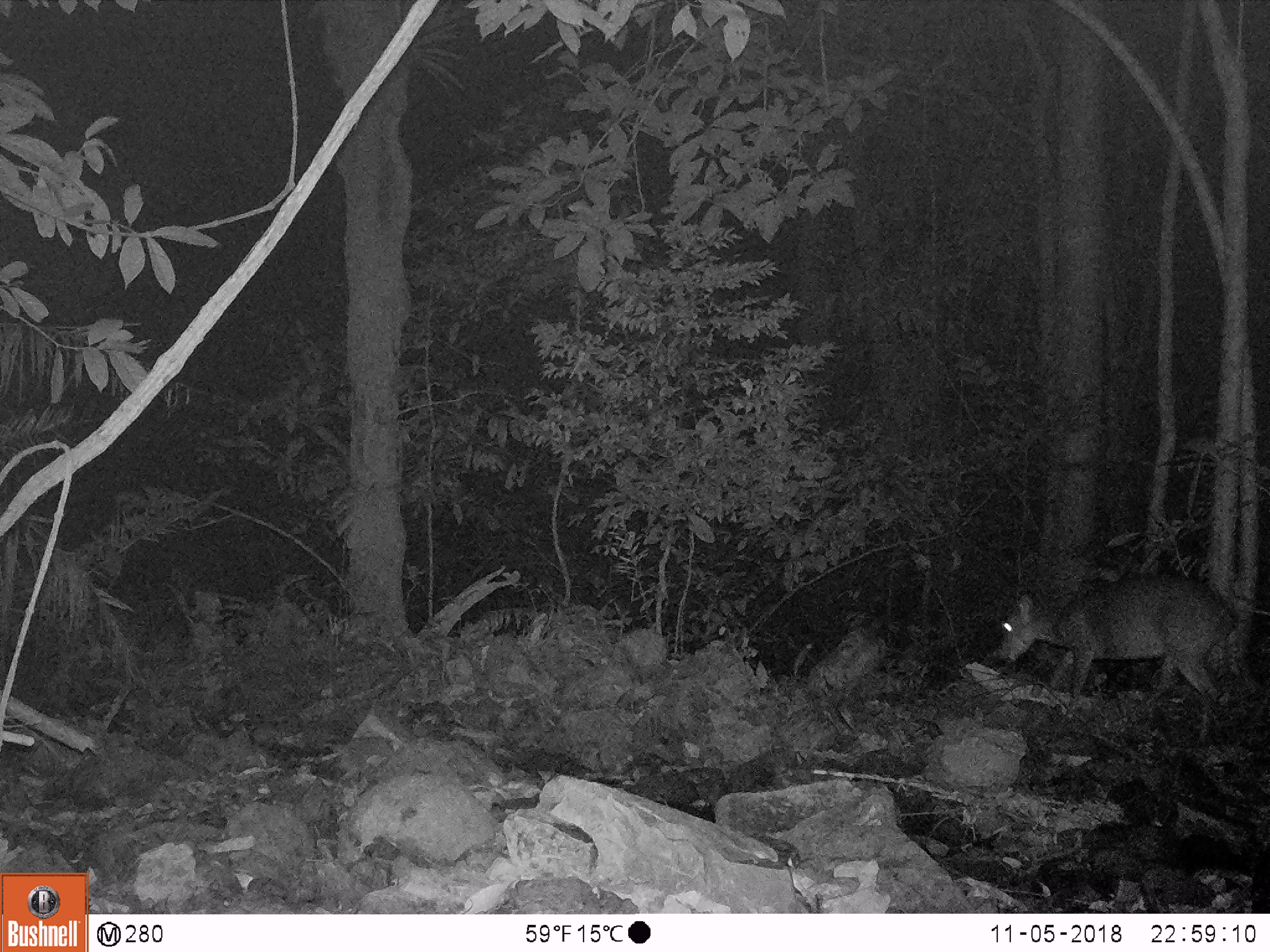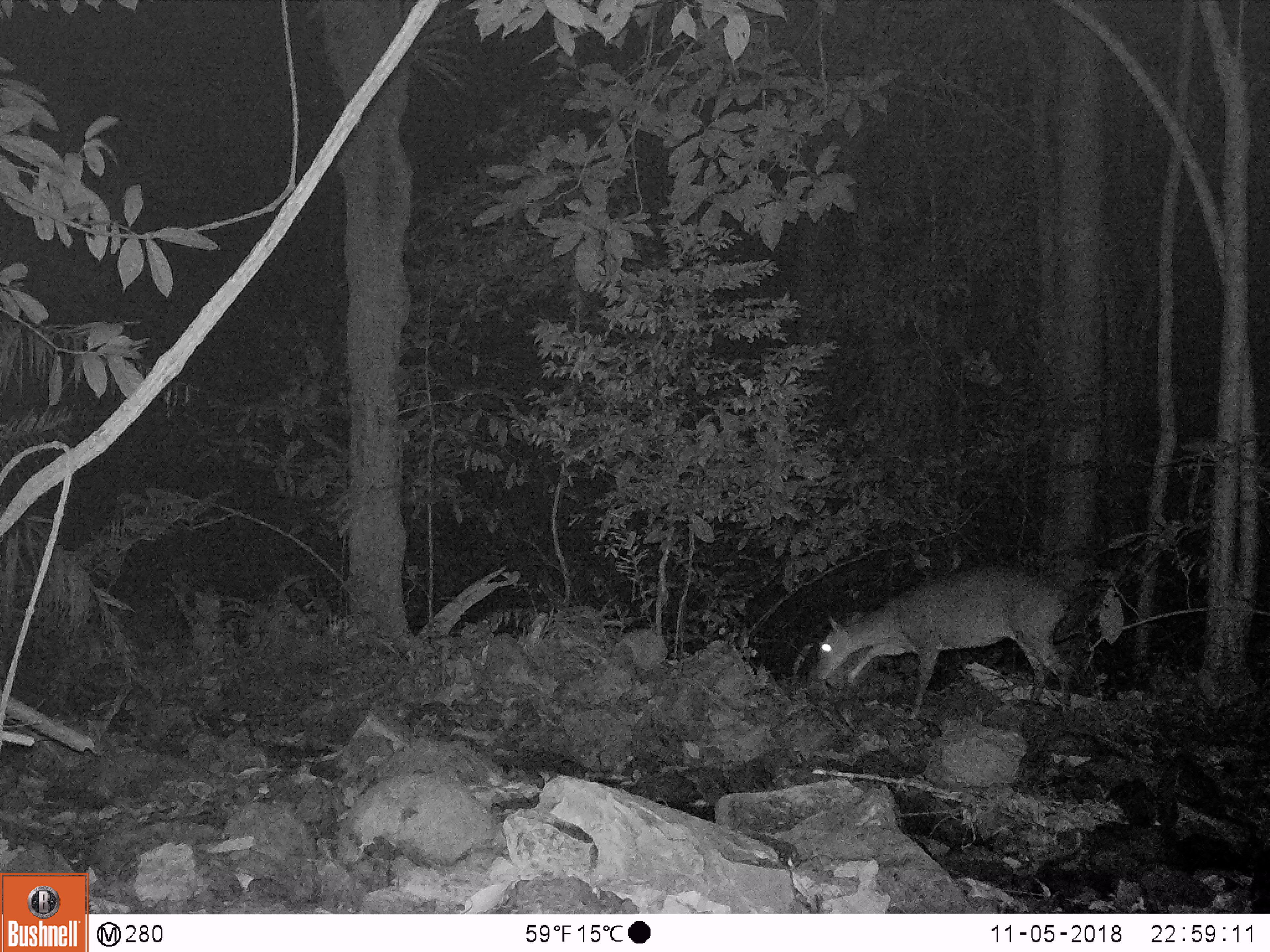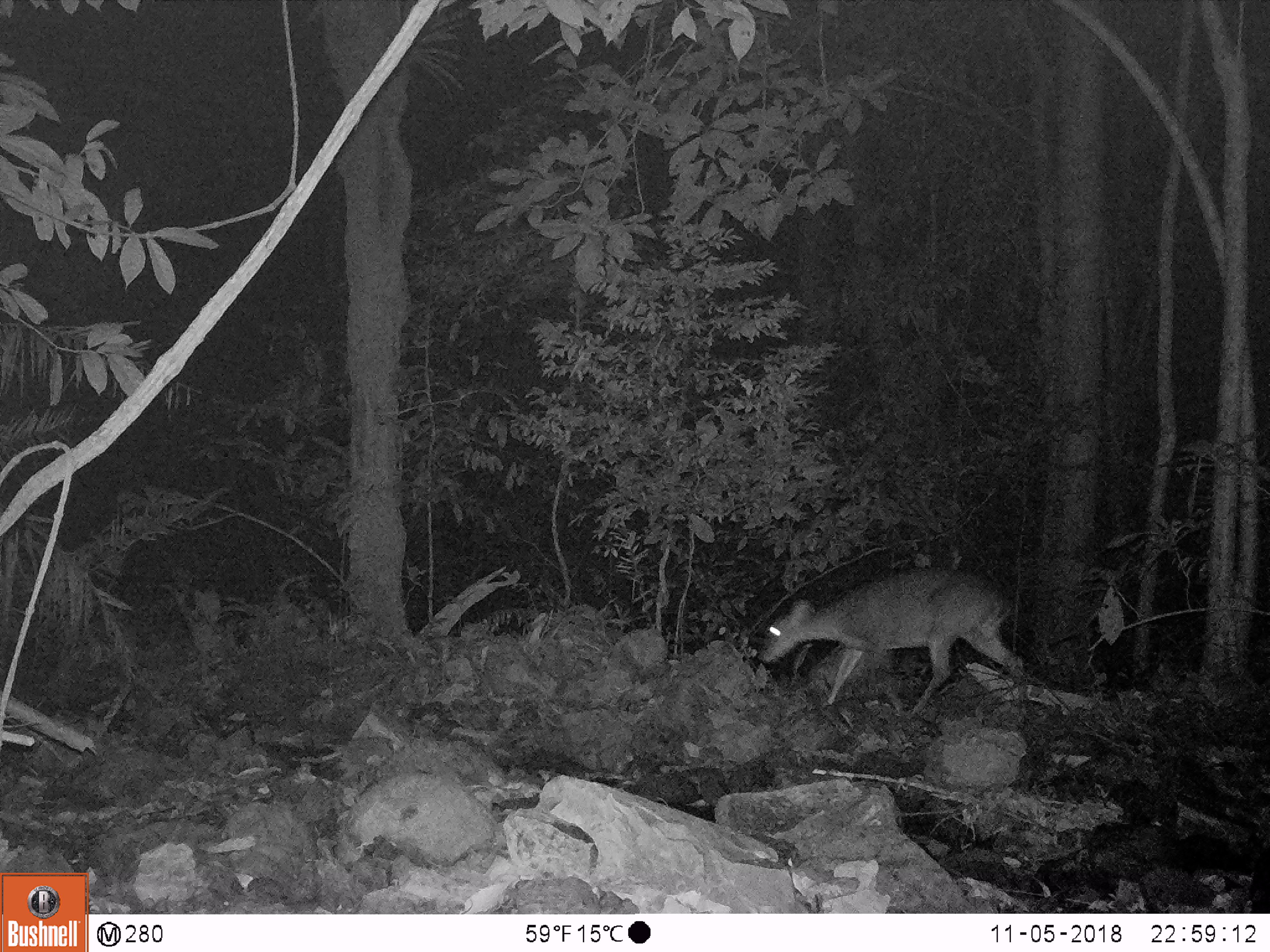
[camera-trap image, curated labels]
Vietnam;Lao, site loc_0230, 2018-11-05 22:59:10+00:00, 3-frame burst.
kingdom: Animalia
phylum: Chordata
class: Mammalia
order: Artiodactyla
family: Cervidae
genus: Muntiacus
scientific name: Muntiacus vuquangensis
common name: large-antlered muntjac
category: large antlered muntjac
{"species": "large antlered muntjac (large-antlered muntjac) (Muntiacus vuquangensis)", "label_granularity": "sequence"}